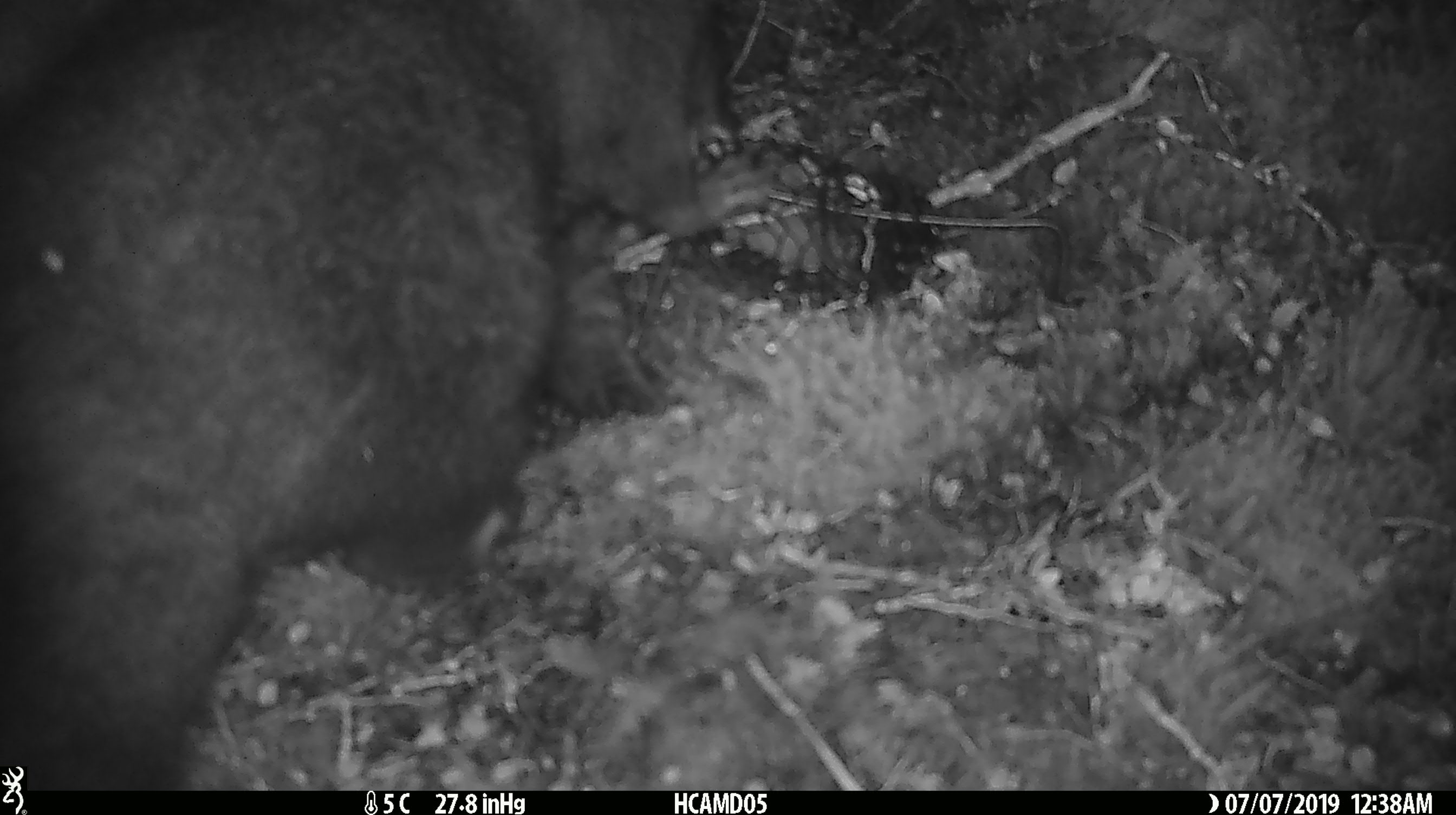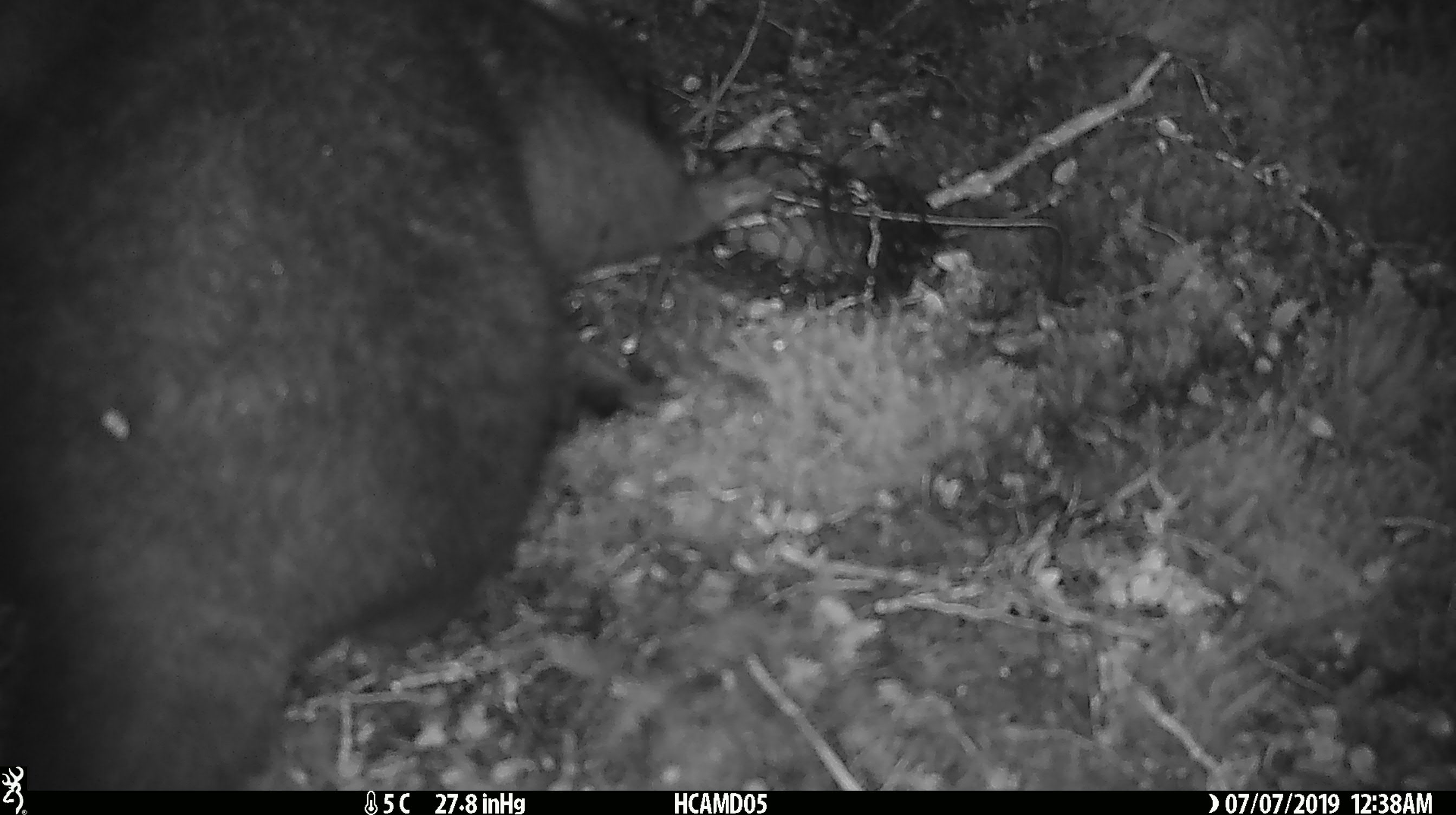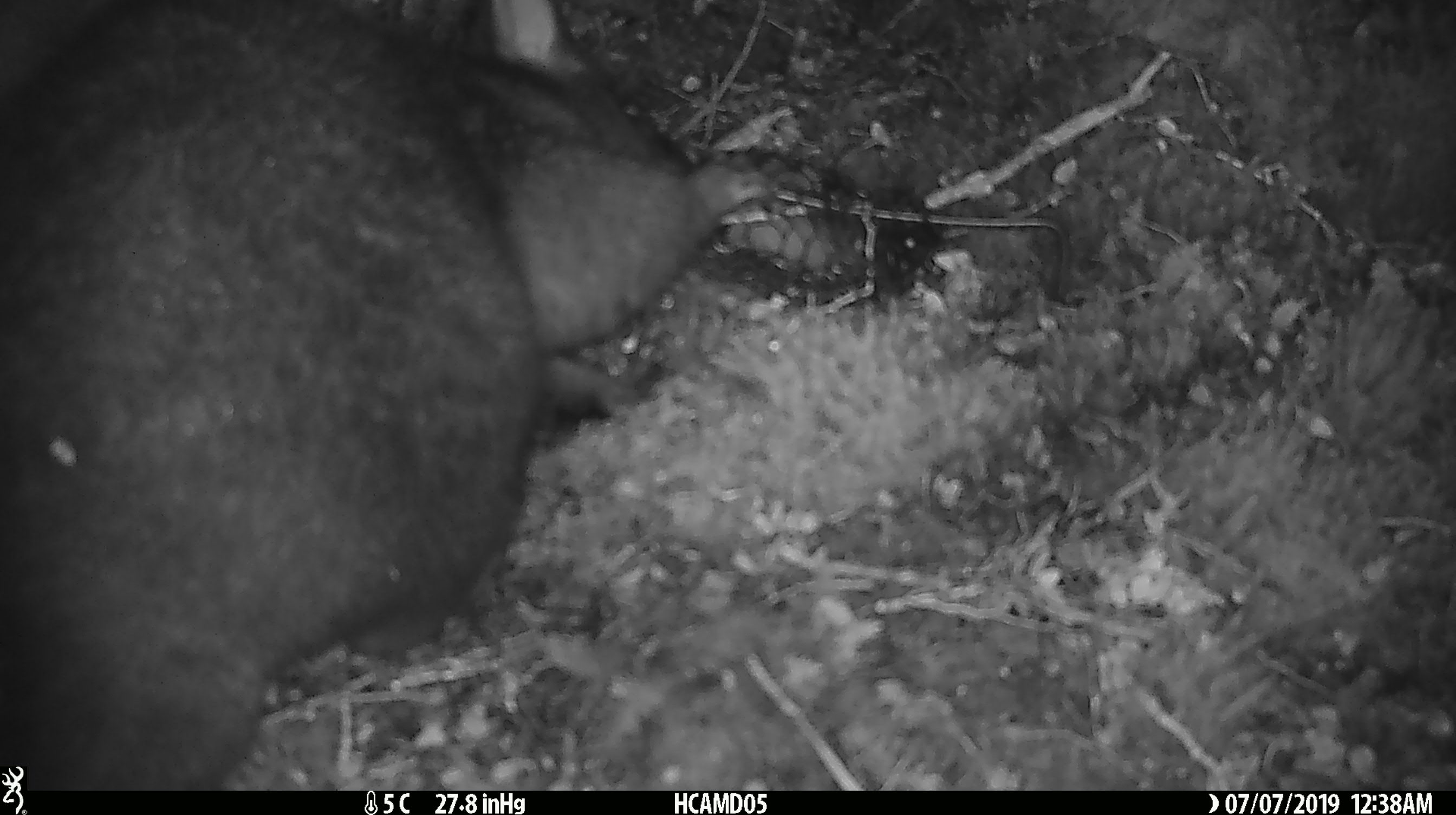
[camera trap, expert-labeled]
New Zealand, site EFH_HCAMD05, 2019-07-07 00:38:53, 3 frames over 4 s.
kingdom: Animalia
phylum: Chordata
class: Mammalia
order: Diprotodontia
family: Phalangeridae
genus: Trichosurus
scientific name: Trichosurus vulpecula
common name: common brushtail possum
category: possum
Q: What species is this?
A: Possum (common brushtail possum) (Trichosurus vulpecula).